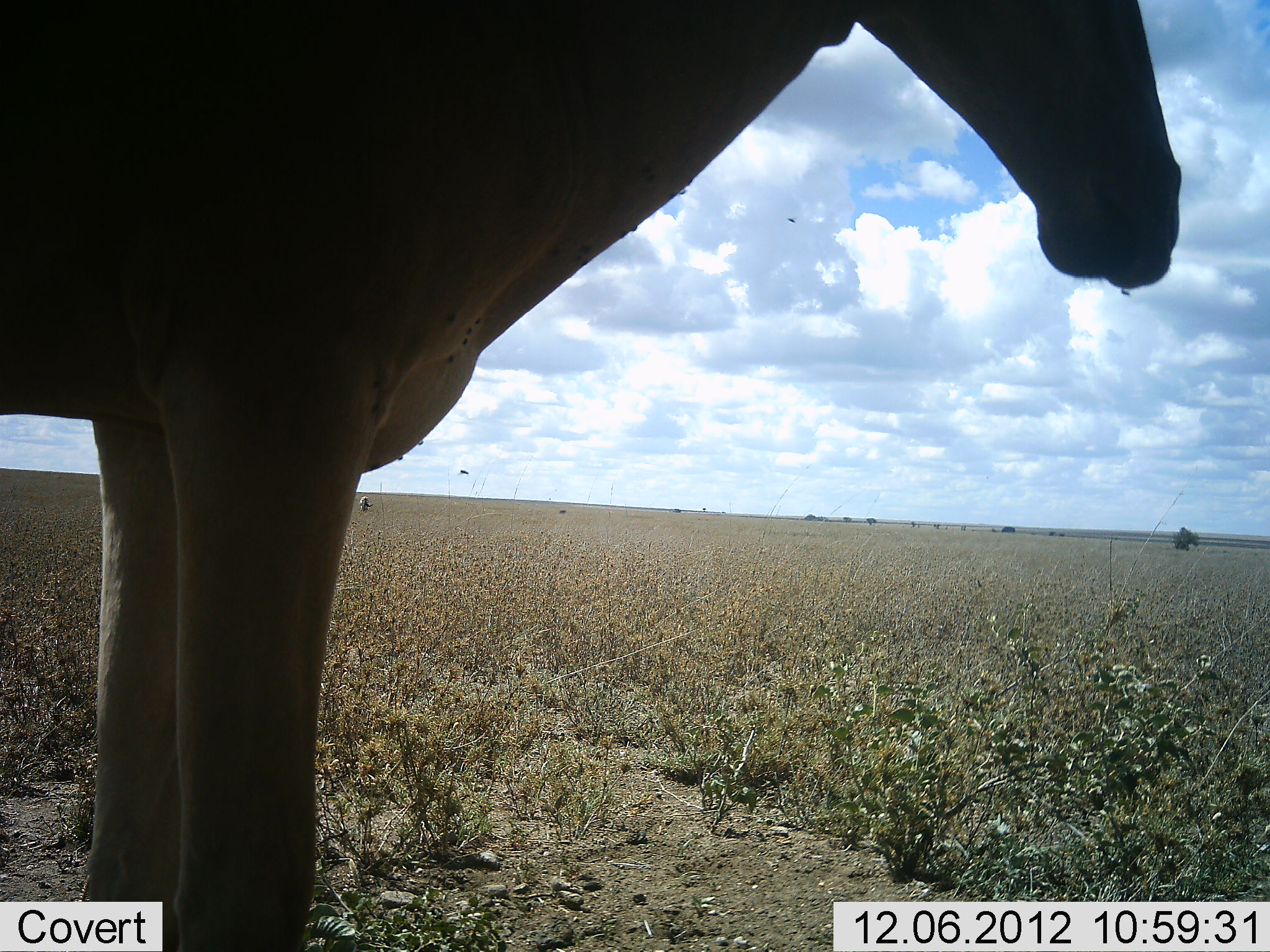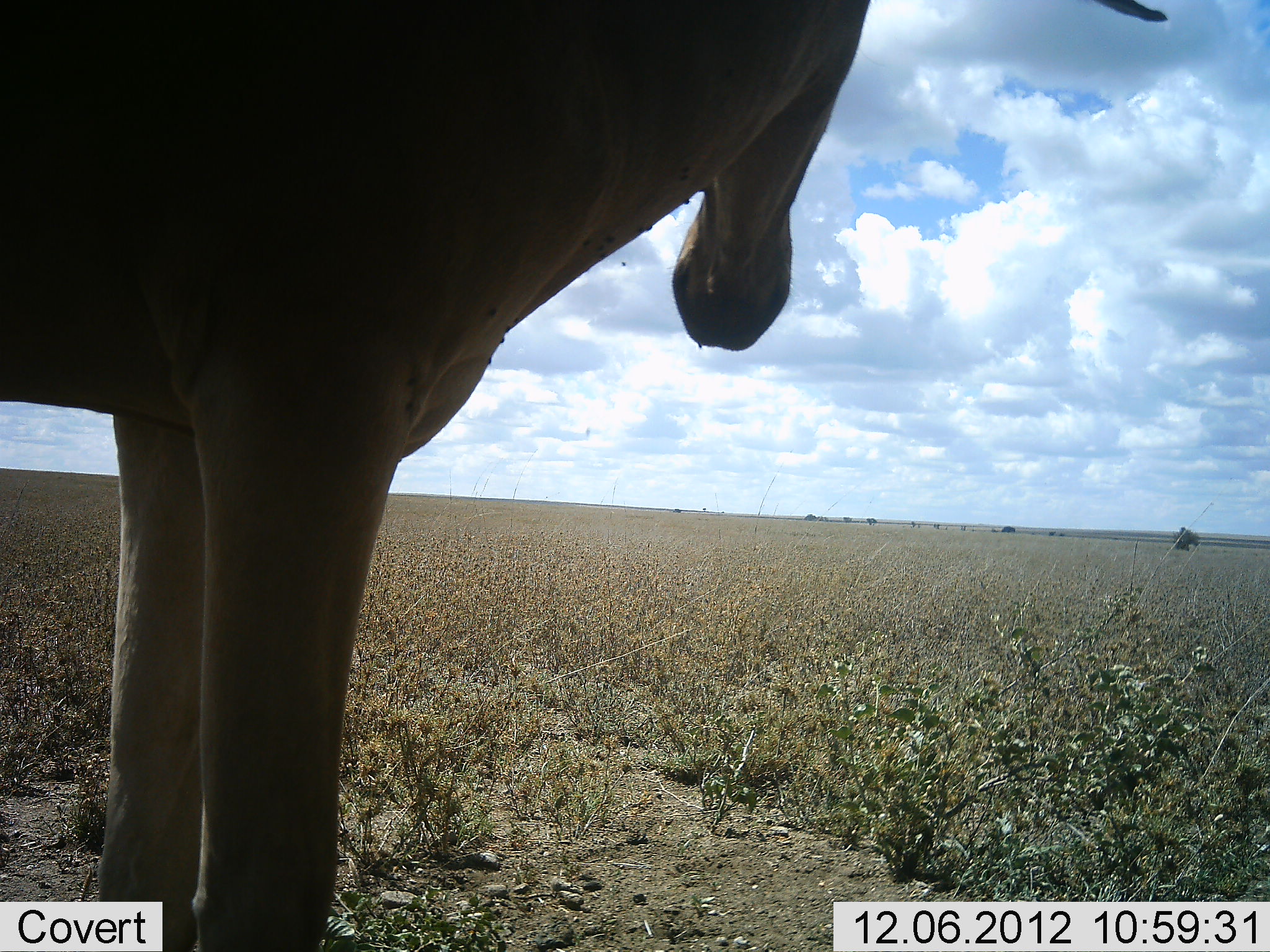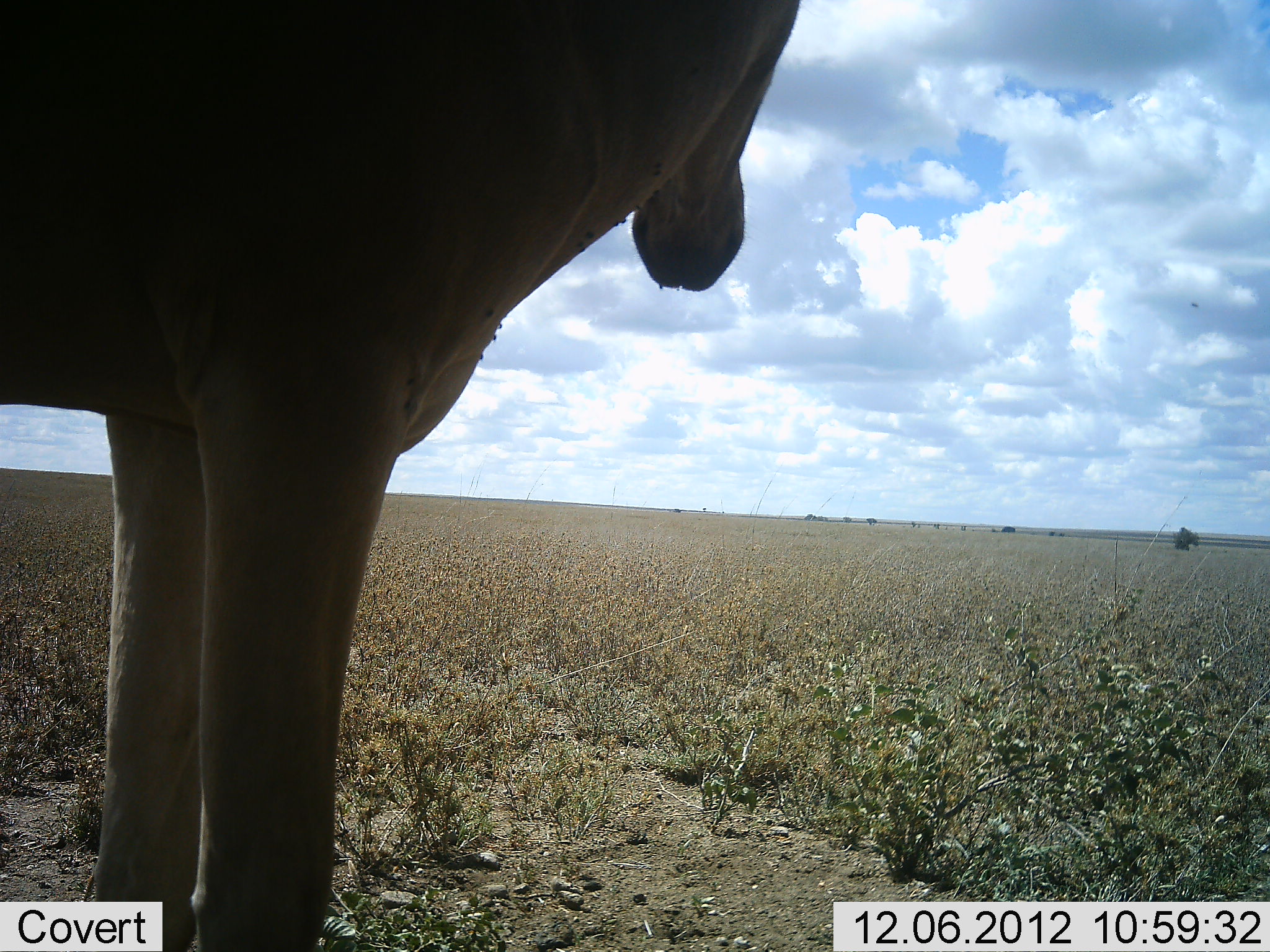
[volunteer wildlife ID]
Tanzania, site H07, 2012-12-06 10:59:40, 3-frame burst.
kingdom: Animalia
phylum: Chordata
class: Mammalia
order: Artiodactyla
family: Bovidae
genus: Alcelaphus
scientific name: Alcelaphus buselaphus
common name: hartebeest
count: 1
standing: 100%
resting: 0%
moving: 0%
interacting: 0%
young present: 0%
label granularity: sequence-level